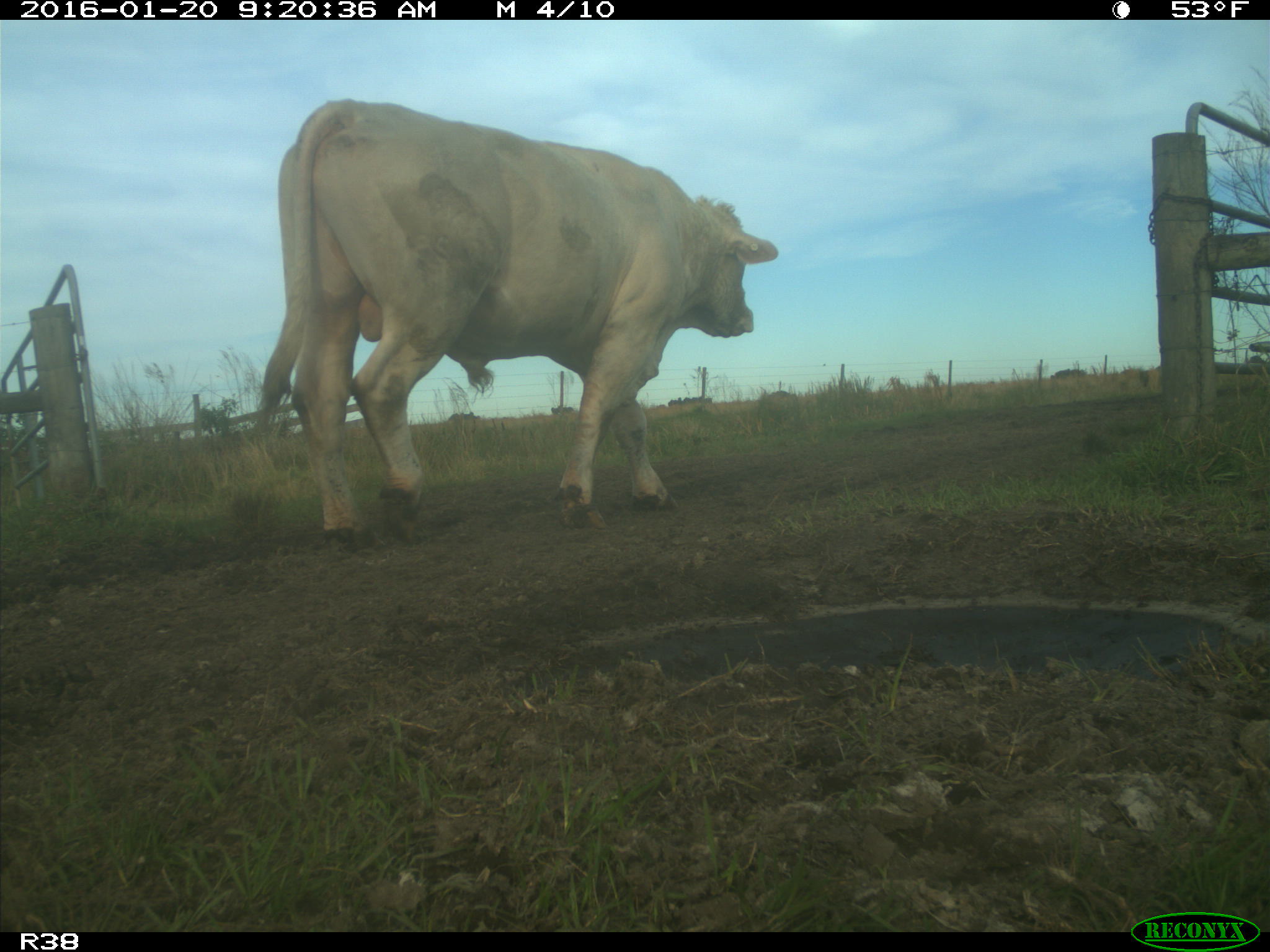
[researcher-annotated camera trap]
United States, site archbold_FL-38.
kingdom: Animalia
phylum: Chordata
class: Mammalia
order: Artiodactyla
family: Bovidae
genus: Bos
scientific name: Bos taurus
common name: domestic cow